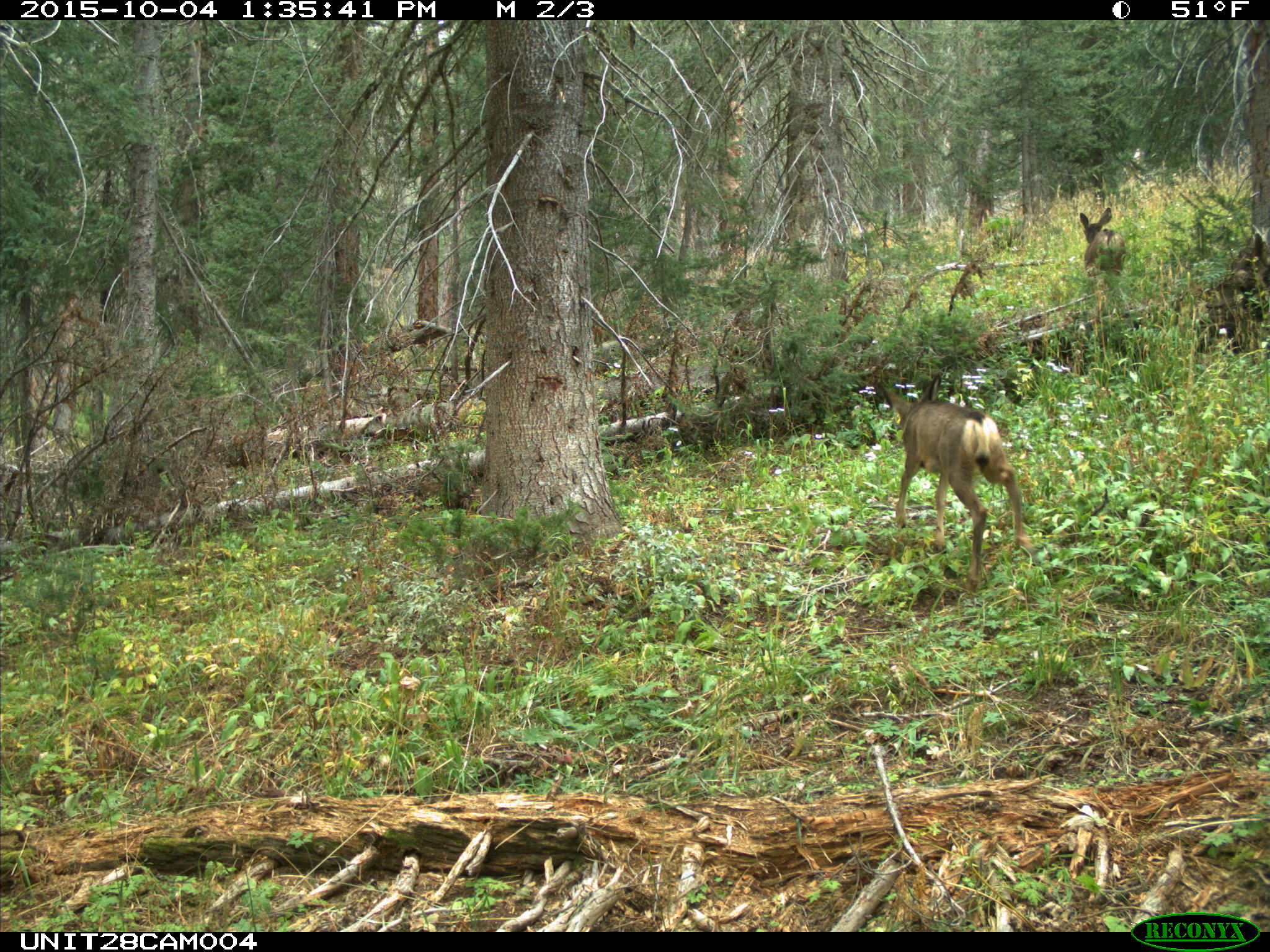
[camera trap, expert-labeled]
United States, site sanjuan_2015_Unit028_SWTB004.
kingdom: Animalia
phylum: Chordata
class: Mammalia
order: Artiodactyla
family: Cervidae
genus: Odocoileus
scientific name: Odocoileus hemionus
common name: mule deer